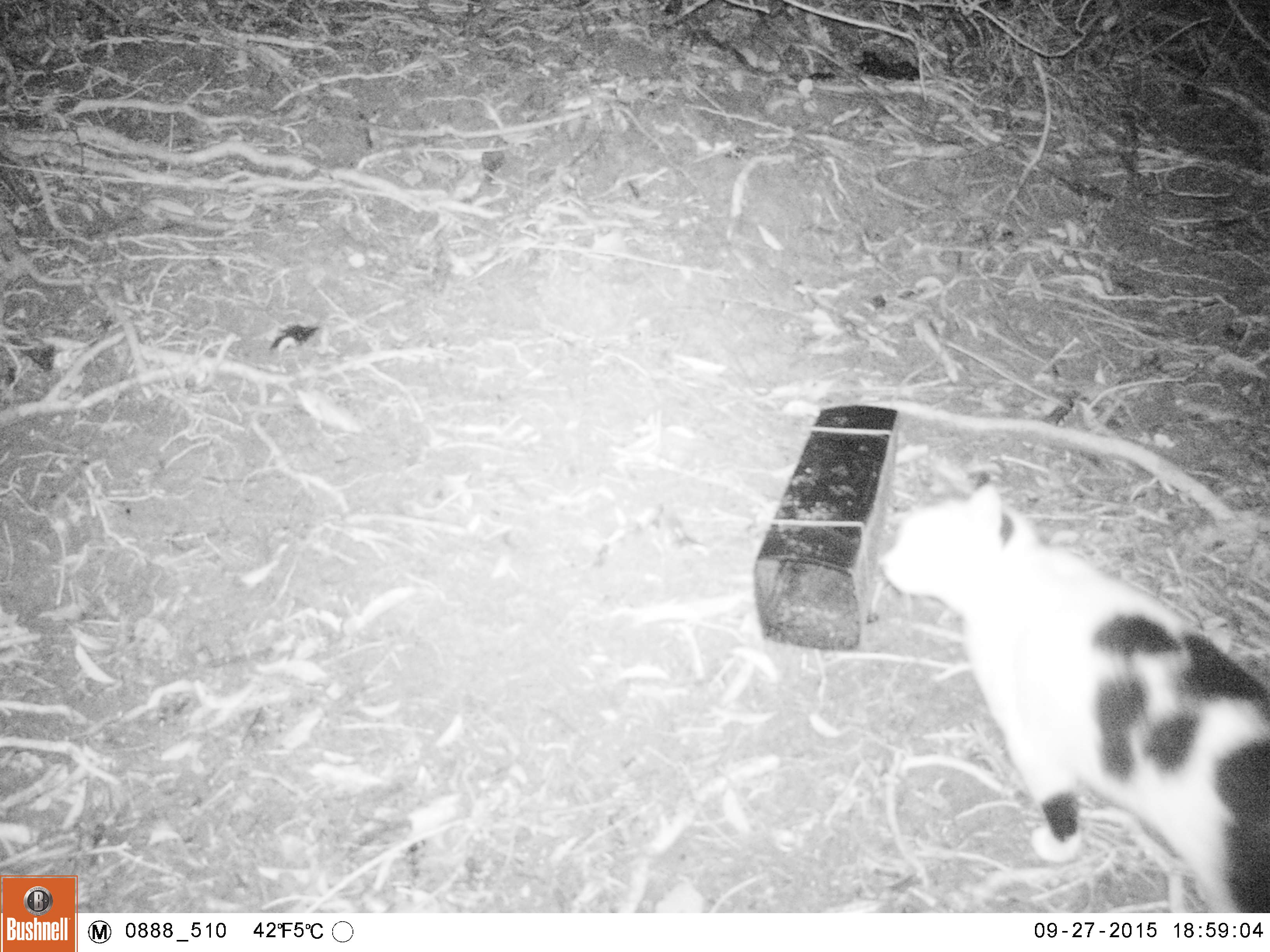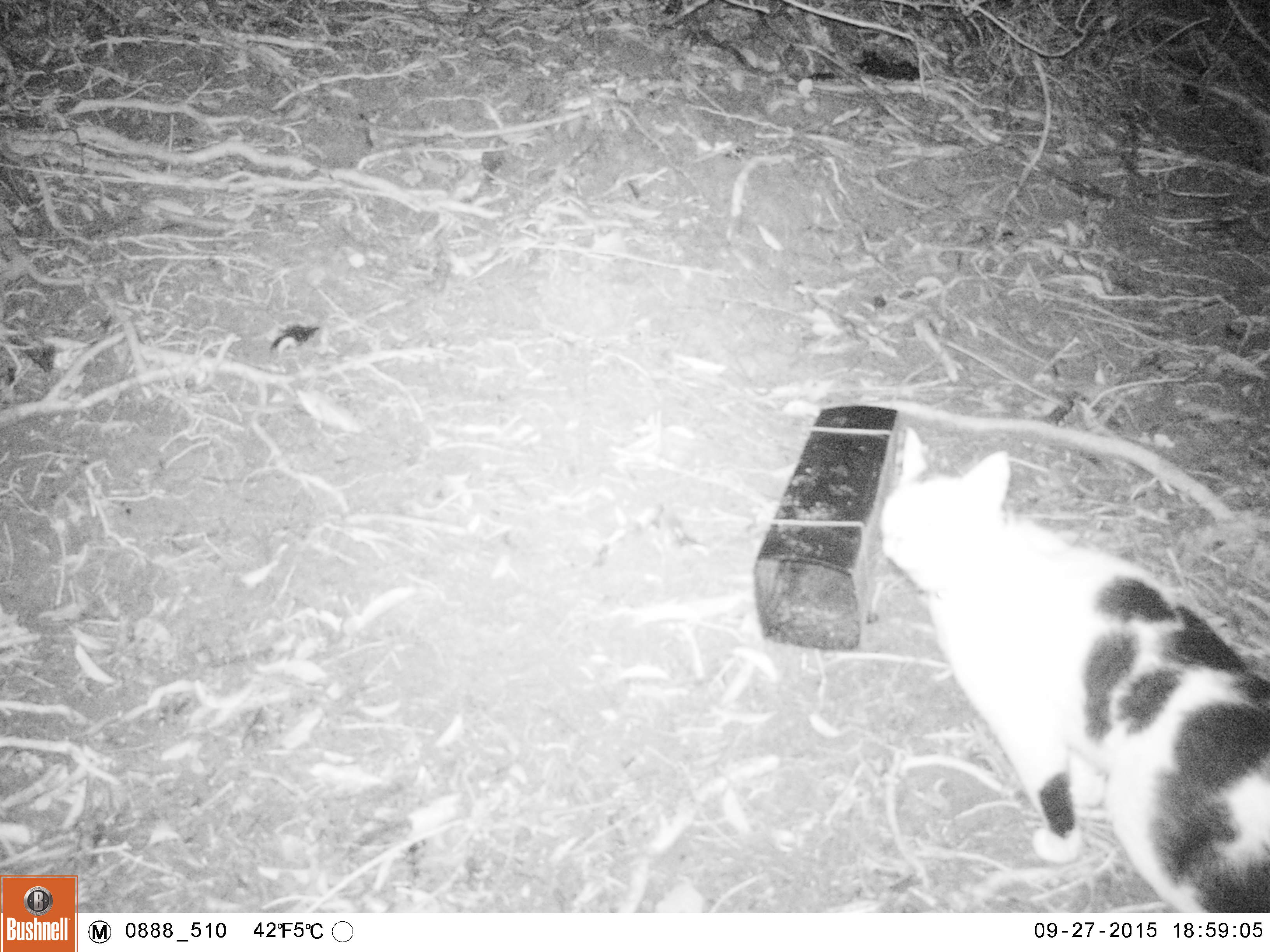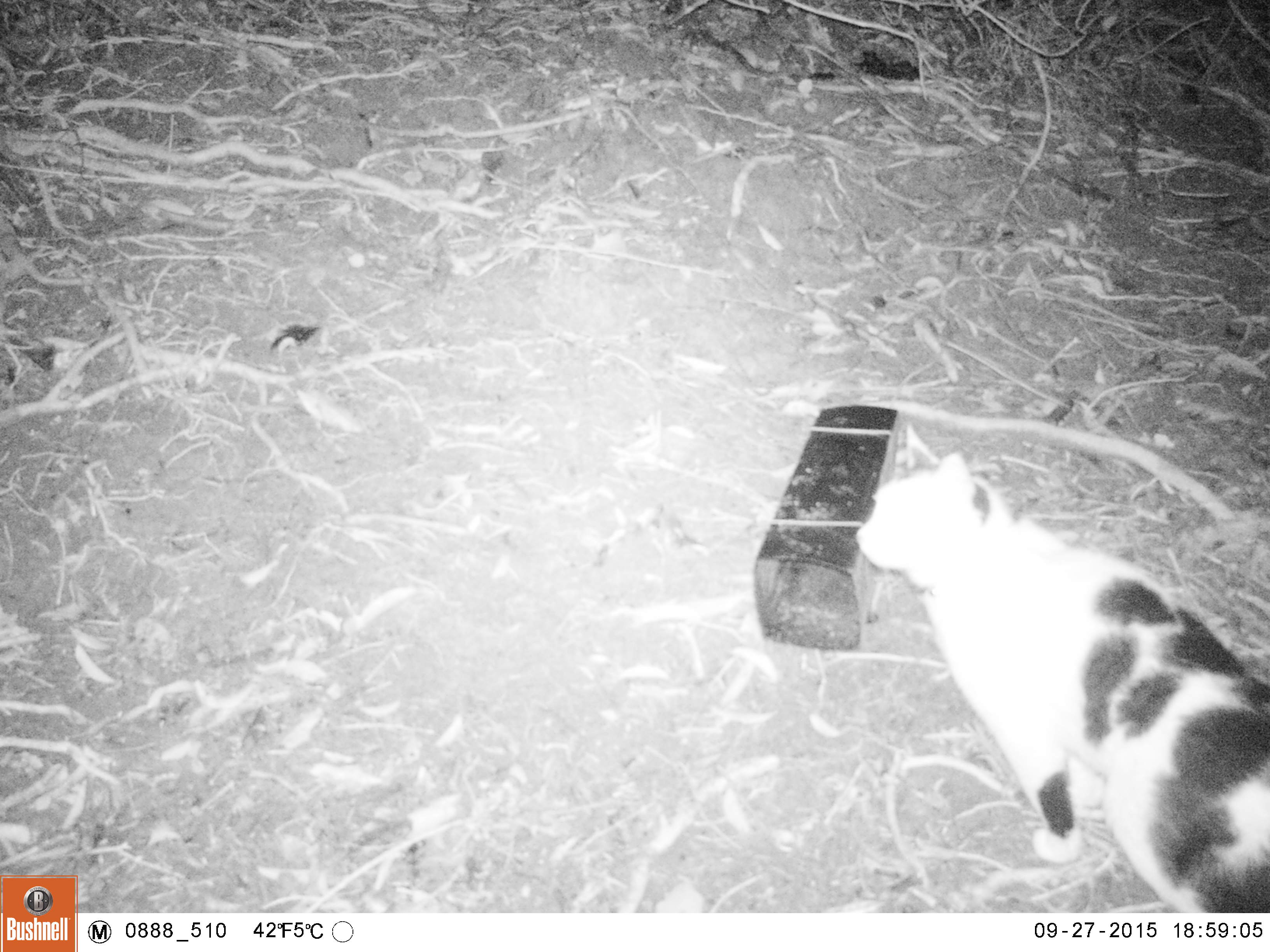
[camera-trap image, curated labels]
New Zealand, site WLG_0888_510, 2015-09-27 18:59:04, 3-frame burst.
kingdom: Animalia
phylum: Chordata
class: Mammalia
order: Carnivora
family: Felidae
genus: Felis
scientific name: Felis catus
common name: domestic cat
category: cat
Cat (domestic cat) (Felis catus).